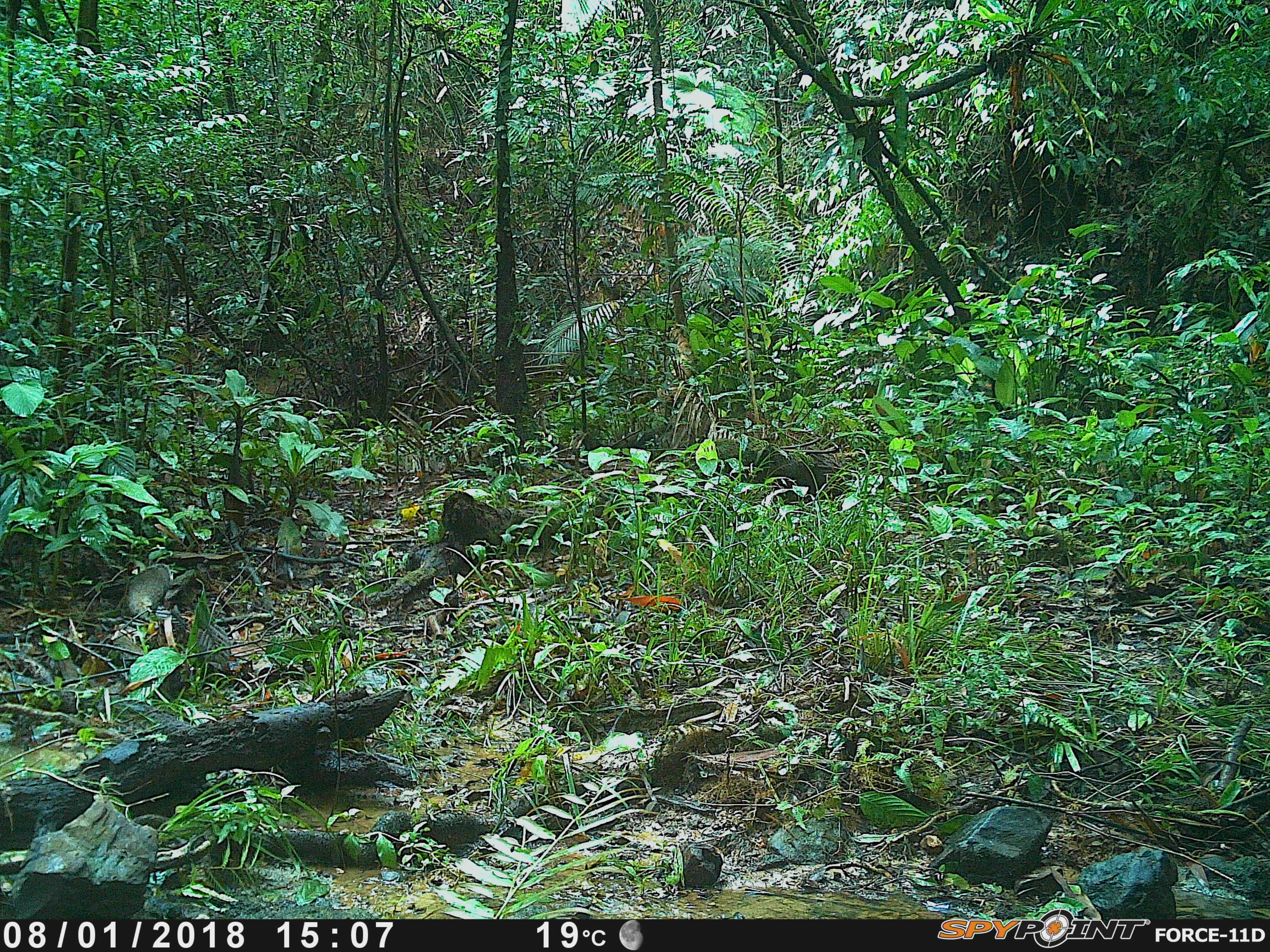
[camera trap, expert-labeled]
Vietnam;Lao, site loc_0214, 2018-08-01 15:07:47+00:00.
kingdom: Animalia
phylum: Chordata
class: Mammalia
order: Carnivora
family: Herpestidae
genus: Urva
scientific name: Urva urva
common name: crab-eating mongoose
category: crab eating mongoose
Crab eating mongoose (crab-eating mongoose) (Urva urva). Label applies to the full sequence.